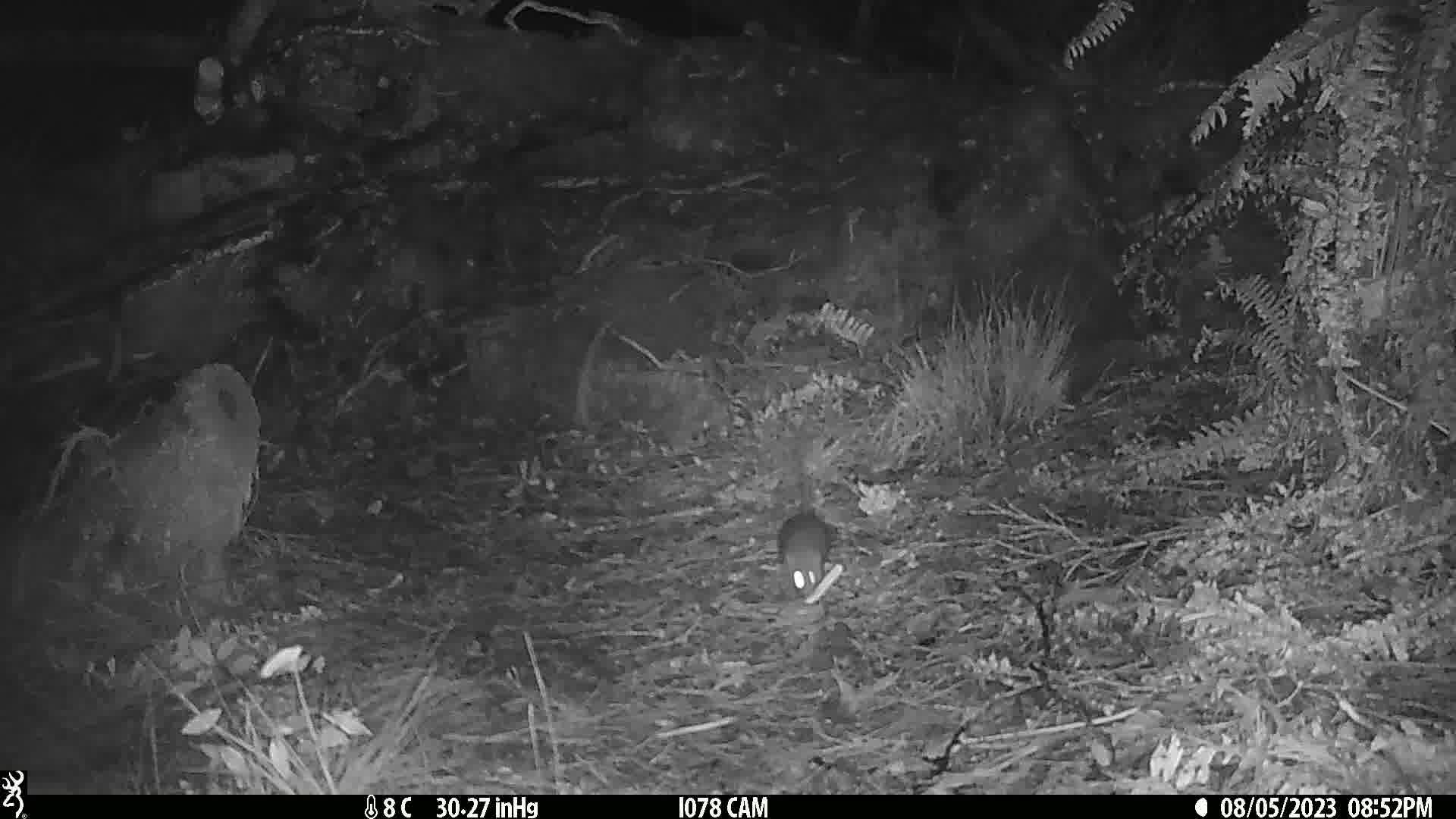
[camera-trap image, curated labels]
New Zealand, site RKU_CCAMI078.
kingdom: Animalia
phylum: Chordata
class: Mammalia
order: Rodentia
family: Muridae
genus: Rattus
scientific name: Rattus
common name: rat